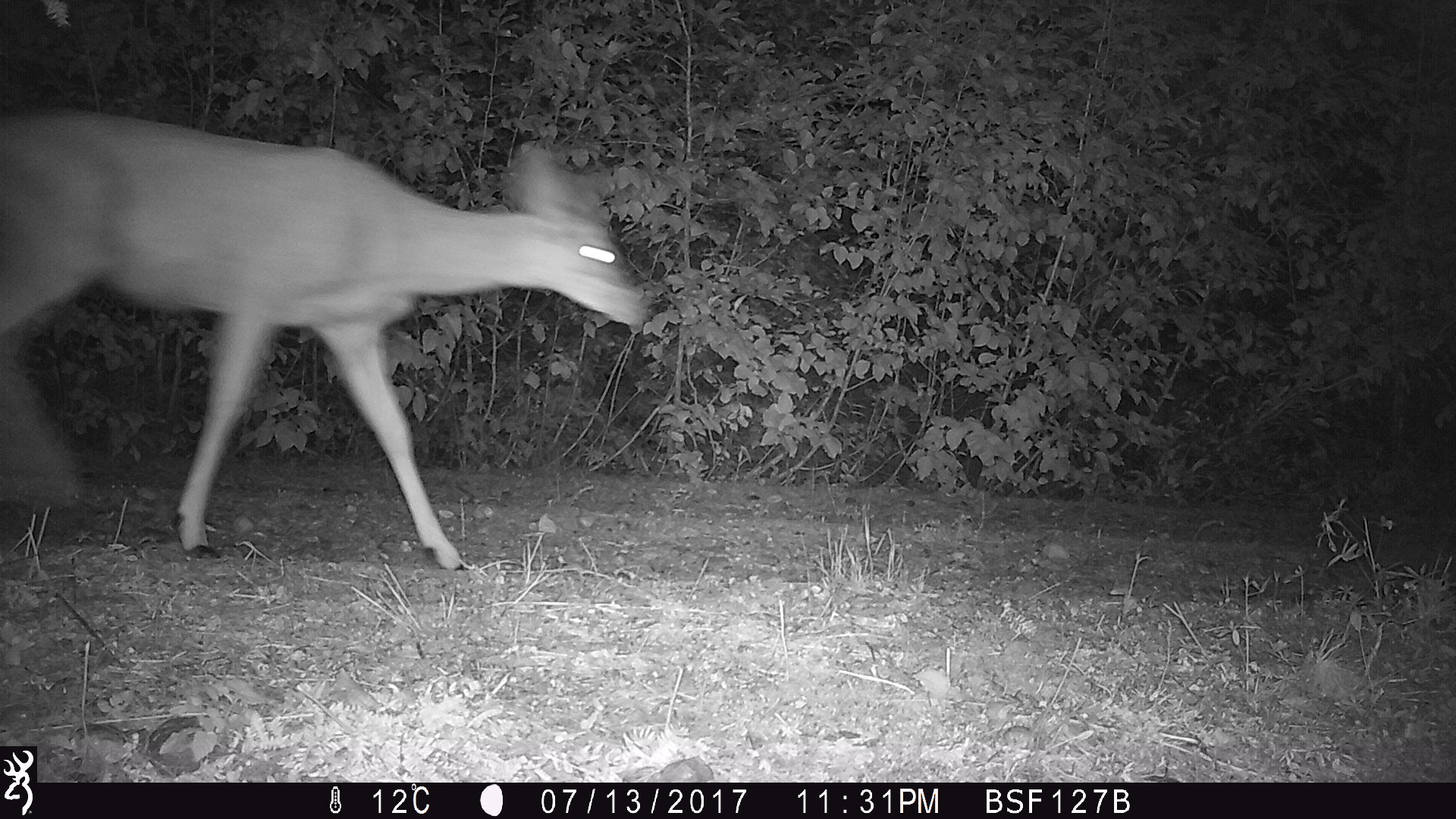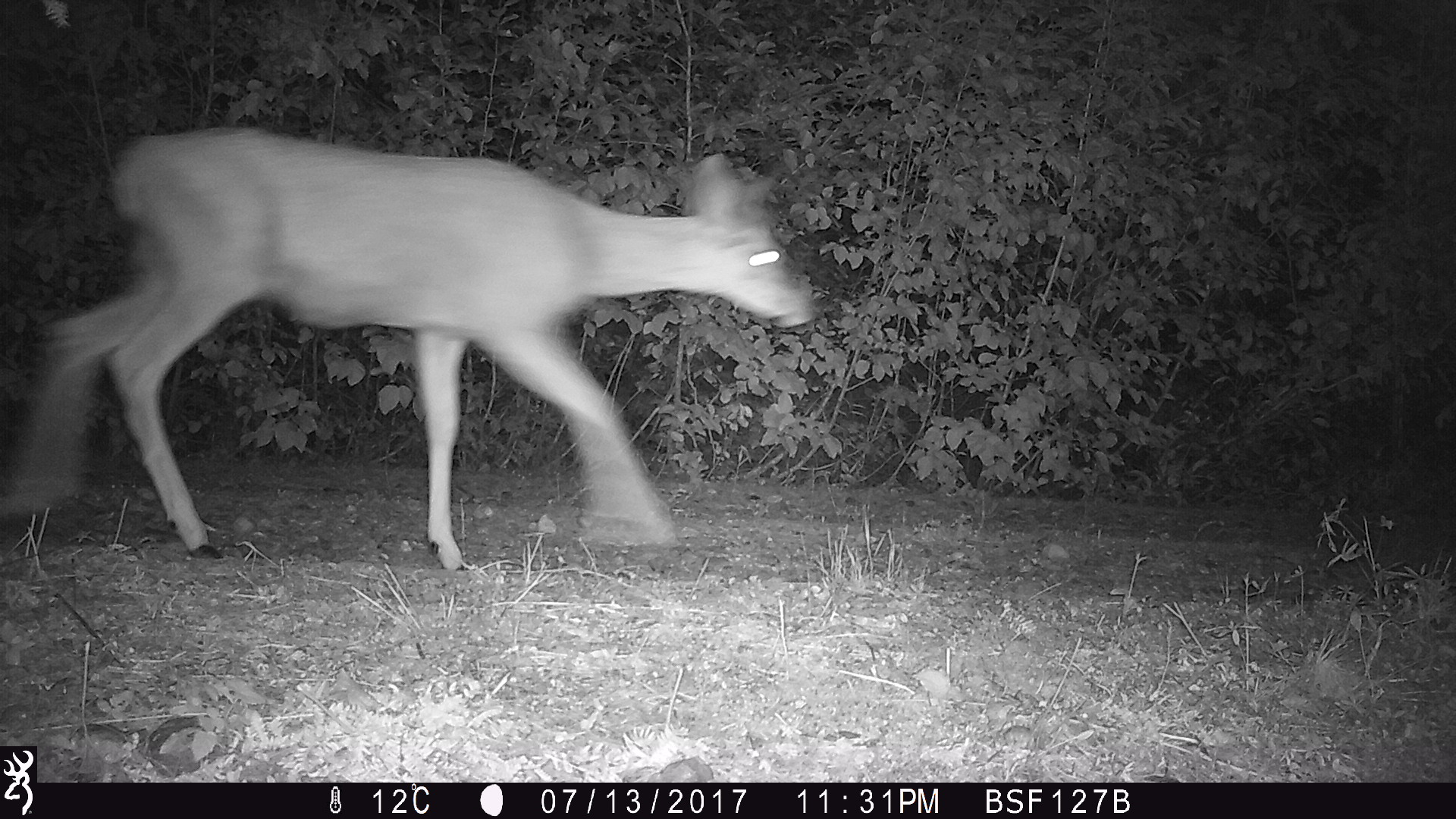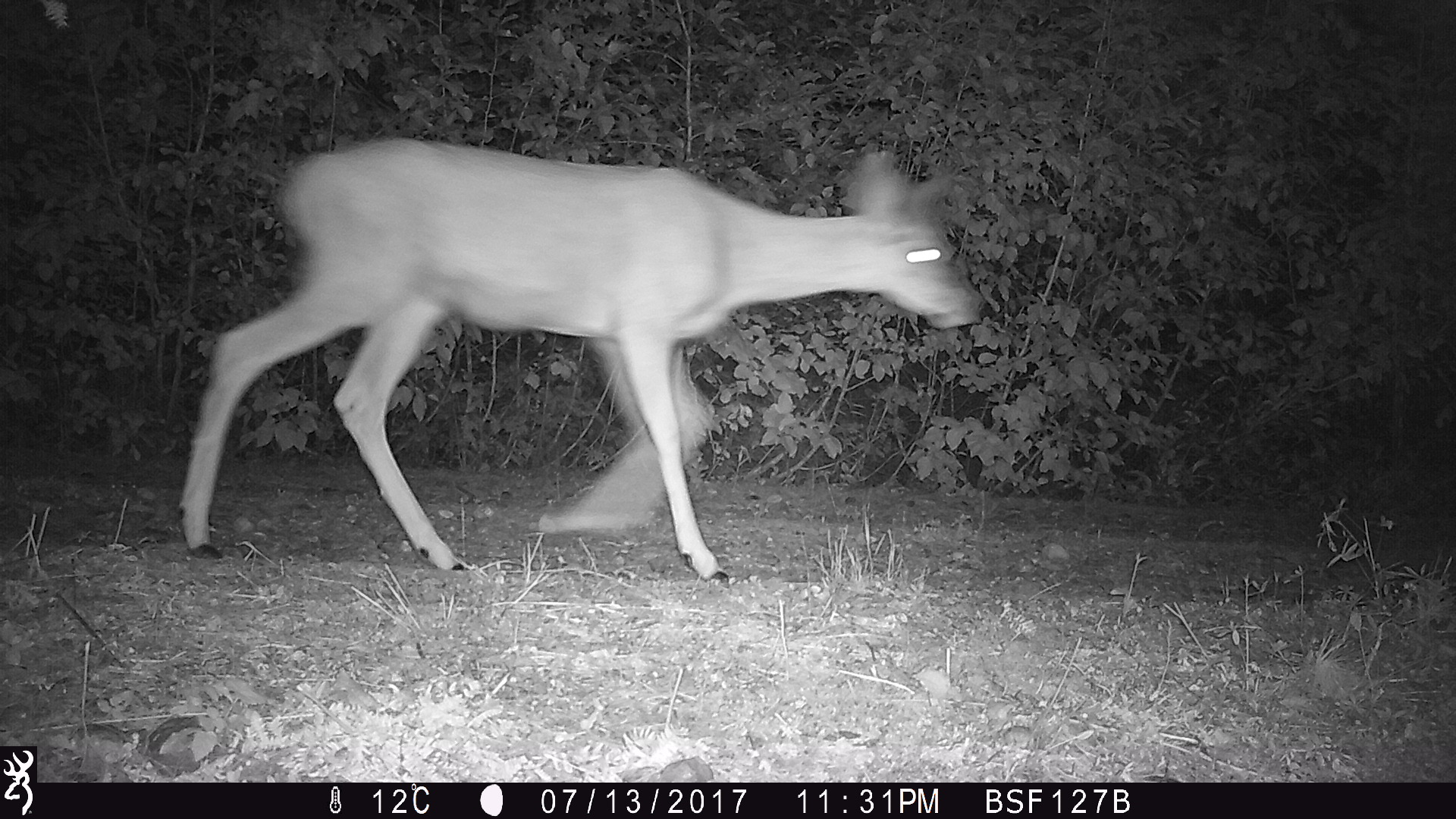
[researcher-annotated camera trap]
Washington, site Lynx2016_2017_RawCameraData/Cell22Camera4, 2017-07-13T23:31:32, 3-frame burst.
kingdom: Animalia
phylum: Chordata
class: Mammalia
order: Artiodactyla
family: Cervidae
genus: Odocoileus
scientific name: Odocoileus hemionus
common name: mule deer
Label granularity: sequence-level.